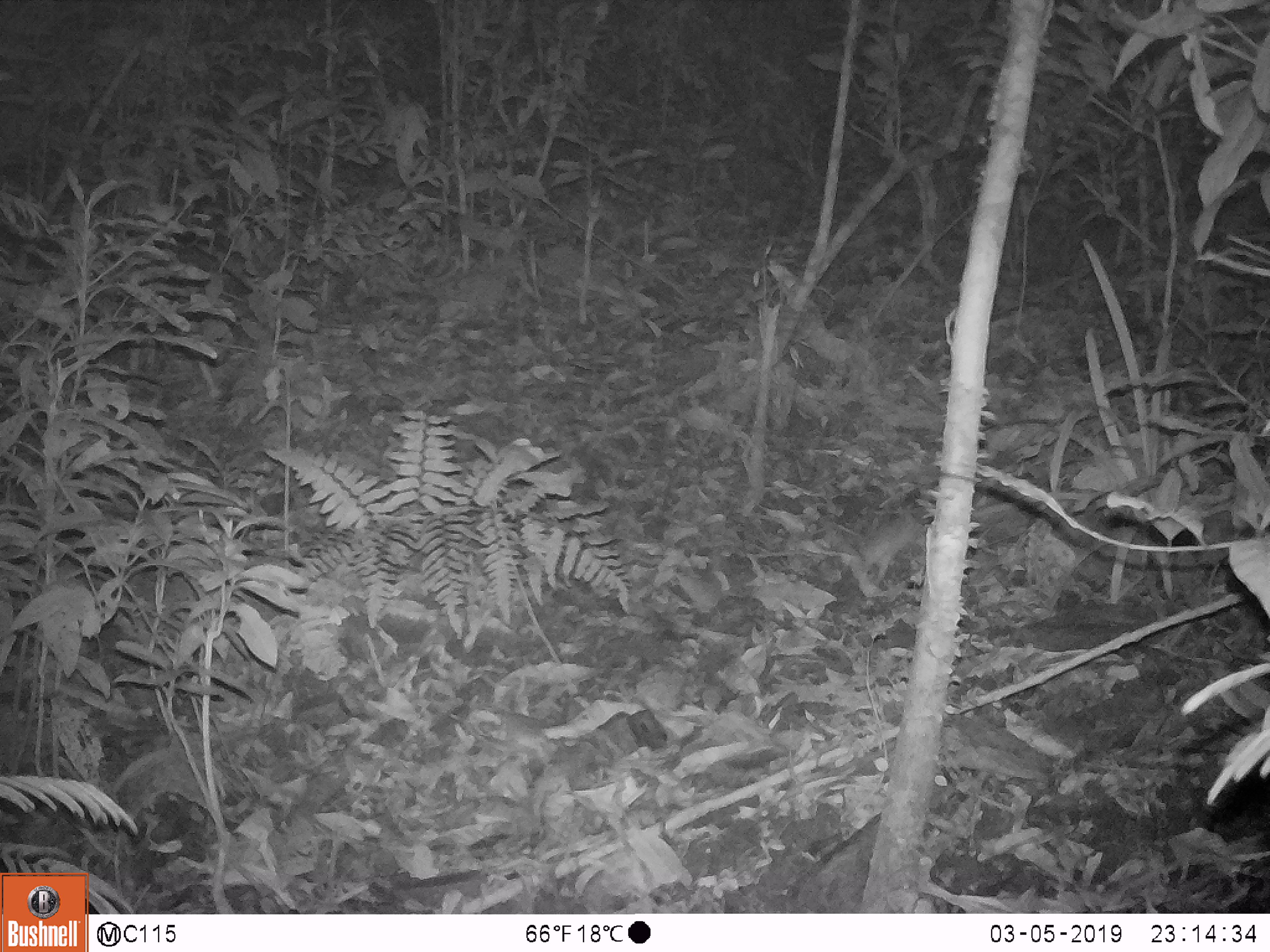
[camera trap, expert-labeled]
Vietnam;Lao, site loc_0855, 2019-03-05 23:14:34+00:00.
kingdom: Animalia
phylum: Chordata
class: Mammalia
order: Rodentia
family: Muridae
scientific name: Muridae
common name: old-world mice and rats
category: unidentified murid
Unidentified murid (old-world mice and rats) (Muridae). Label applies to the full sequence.